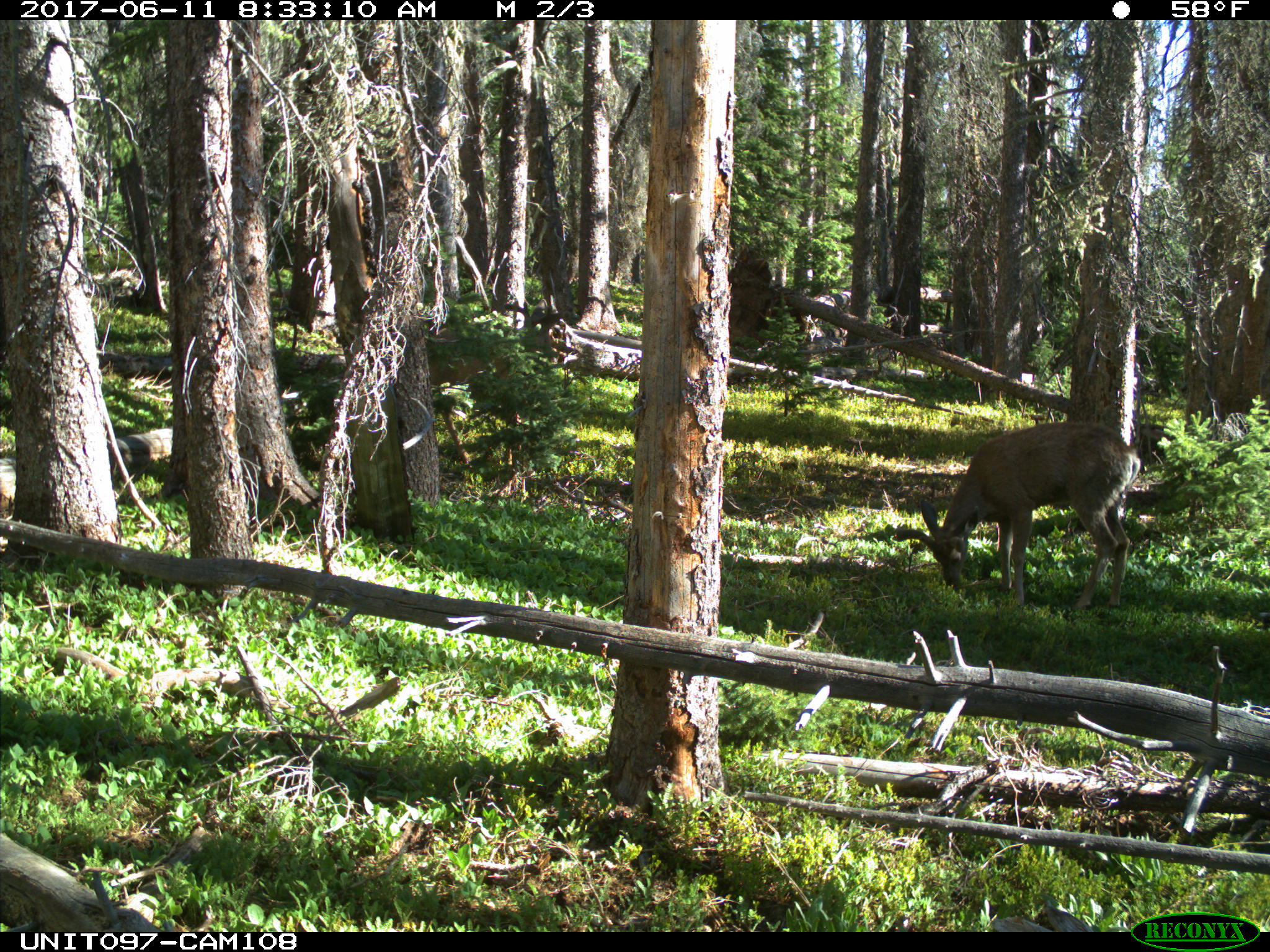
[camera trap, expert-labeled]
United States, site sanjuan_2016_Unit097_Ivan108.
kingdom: Animalia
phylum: Chordata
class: Mammalia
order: Artiodactyla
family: Cervidae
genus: Odocoileus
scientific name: Odocoileus hemionus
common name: mule deer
Odocoileus hemionus (mule deer).